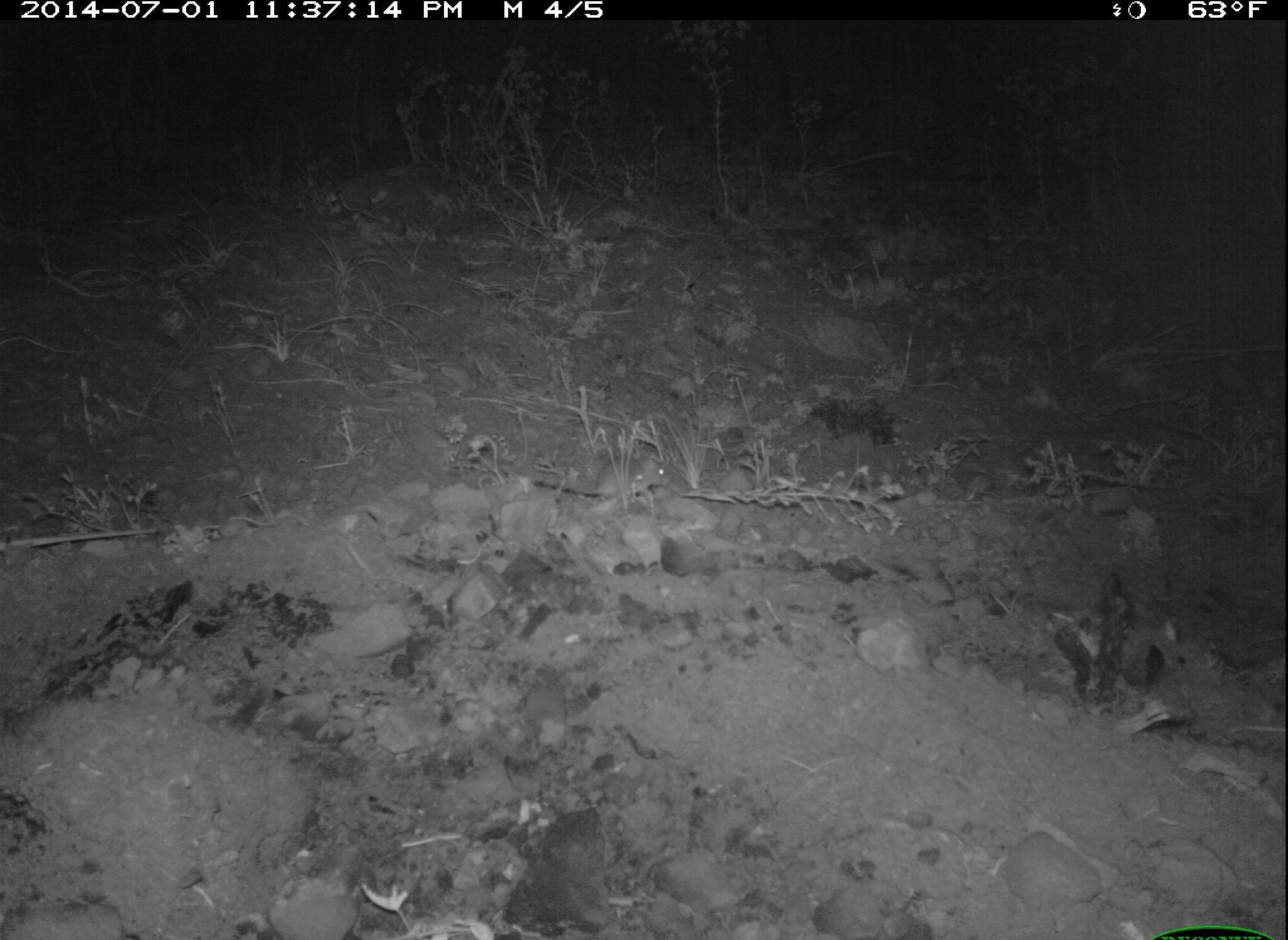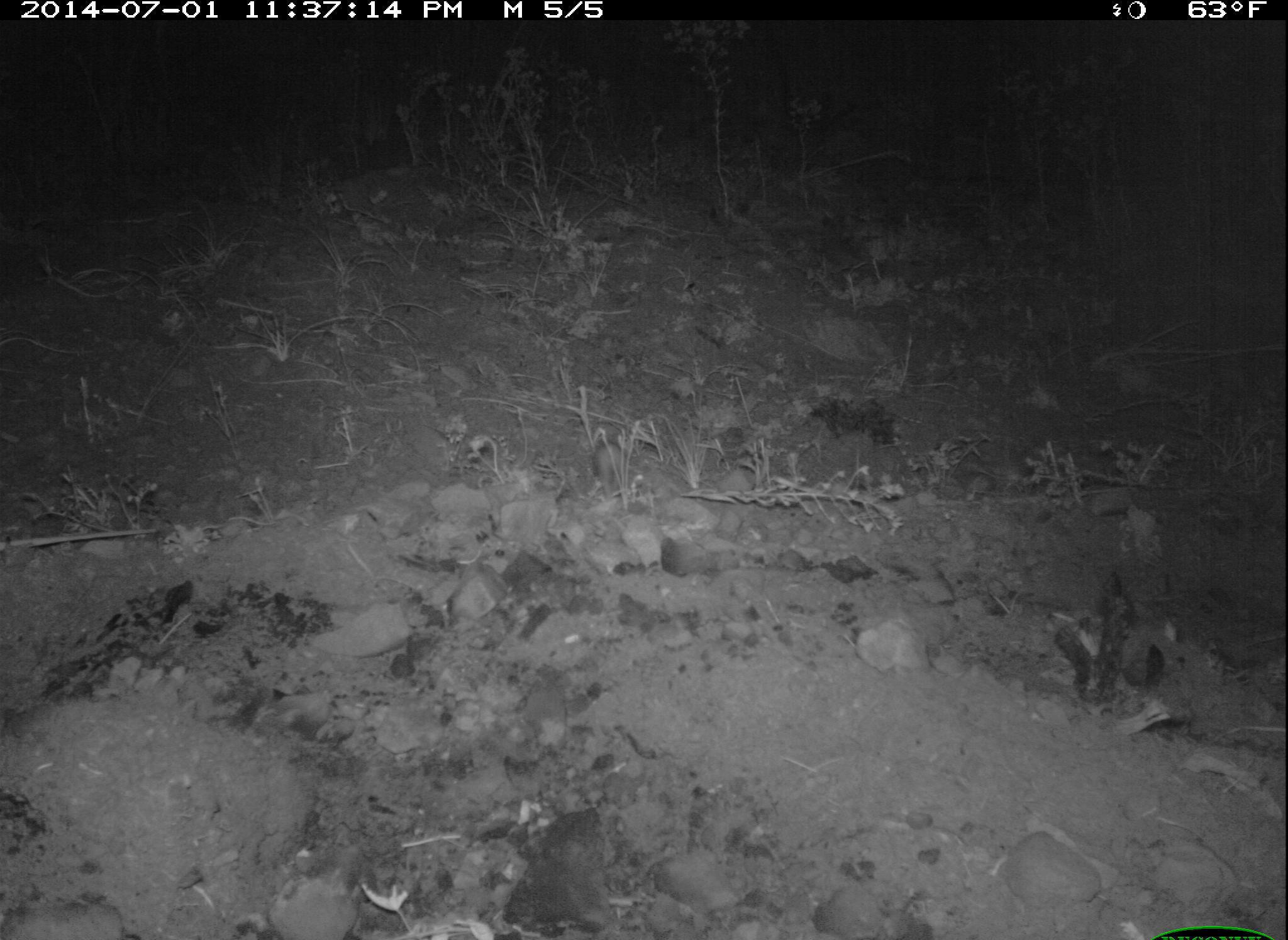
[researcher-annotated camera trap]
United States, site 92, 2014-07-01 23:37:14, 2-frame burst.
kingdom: Animalia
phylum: Chordata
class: Mammalia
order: Rodentia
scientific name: Rodentia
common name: rodent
Rodent (Rodentia).